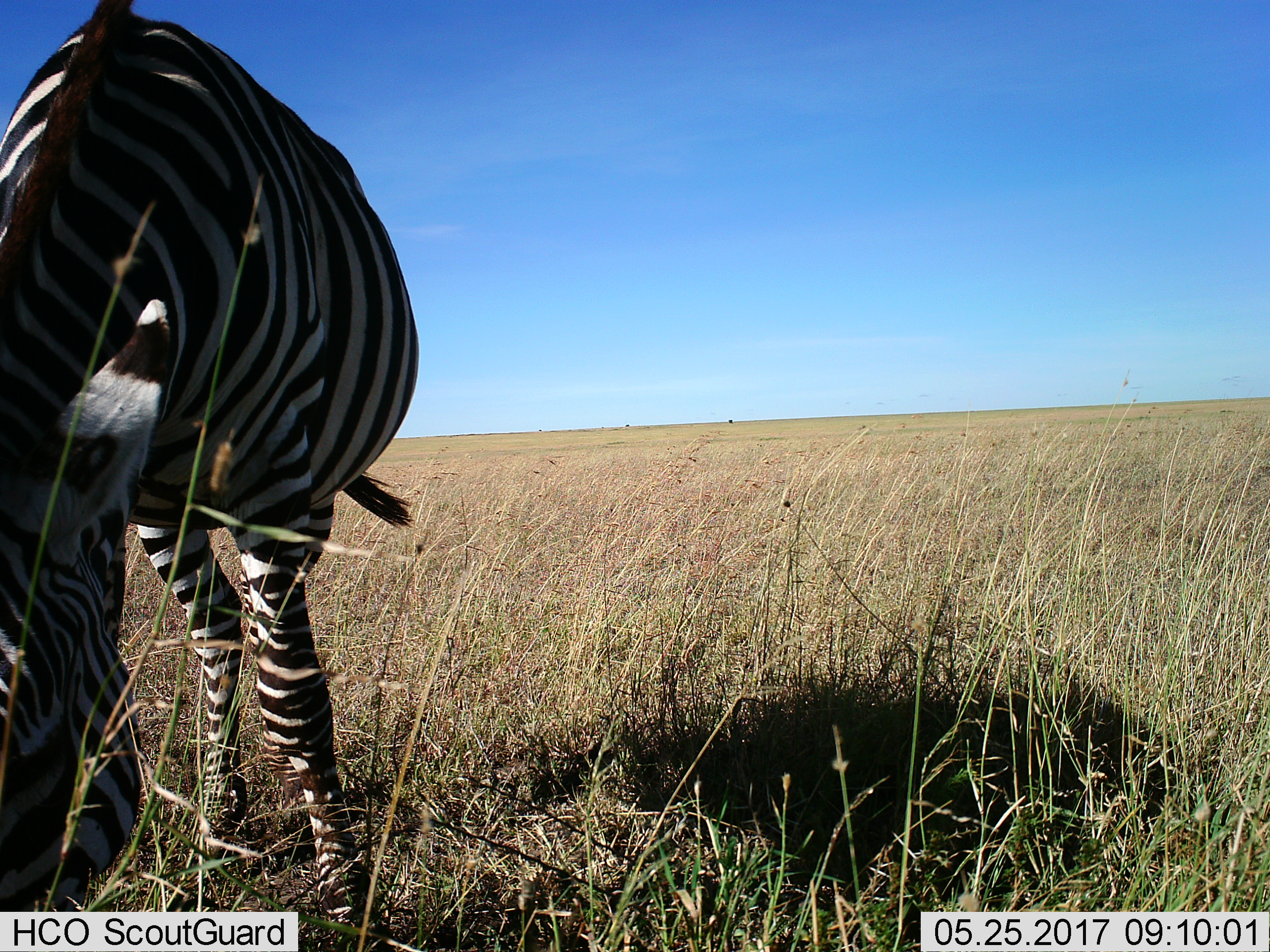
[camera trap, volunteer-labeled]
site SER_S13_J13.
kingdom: Animalia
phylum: Chordata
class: Mammalia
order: Perissodactyla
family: Equidae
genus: Equus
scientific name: Equus quagga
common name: plains zebra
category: zebraplains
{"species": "zebraplains (plains zebra) (Equus quagga)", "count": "1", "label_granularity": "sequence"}